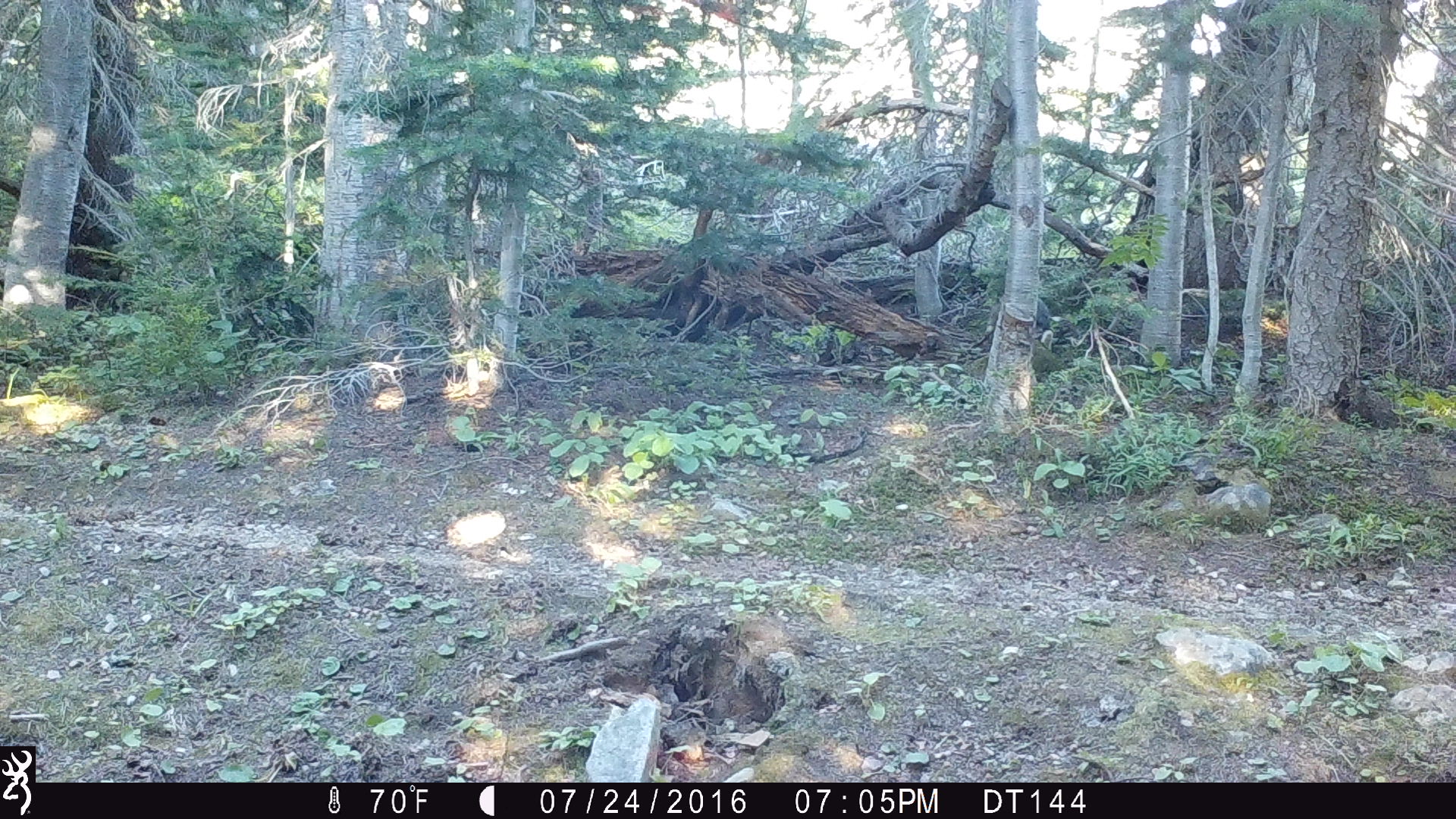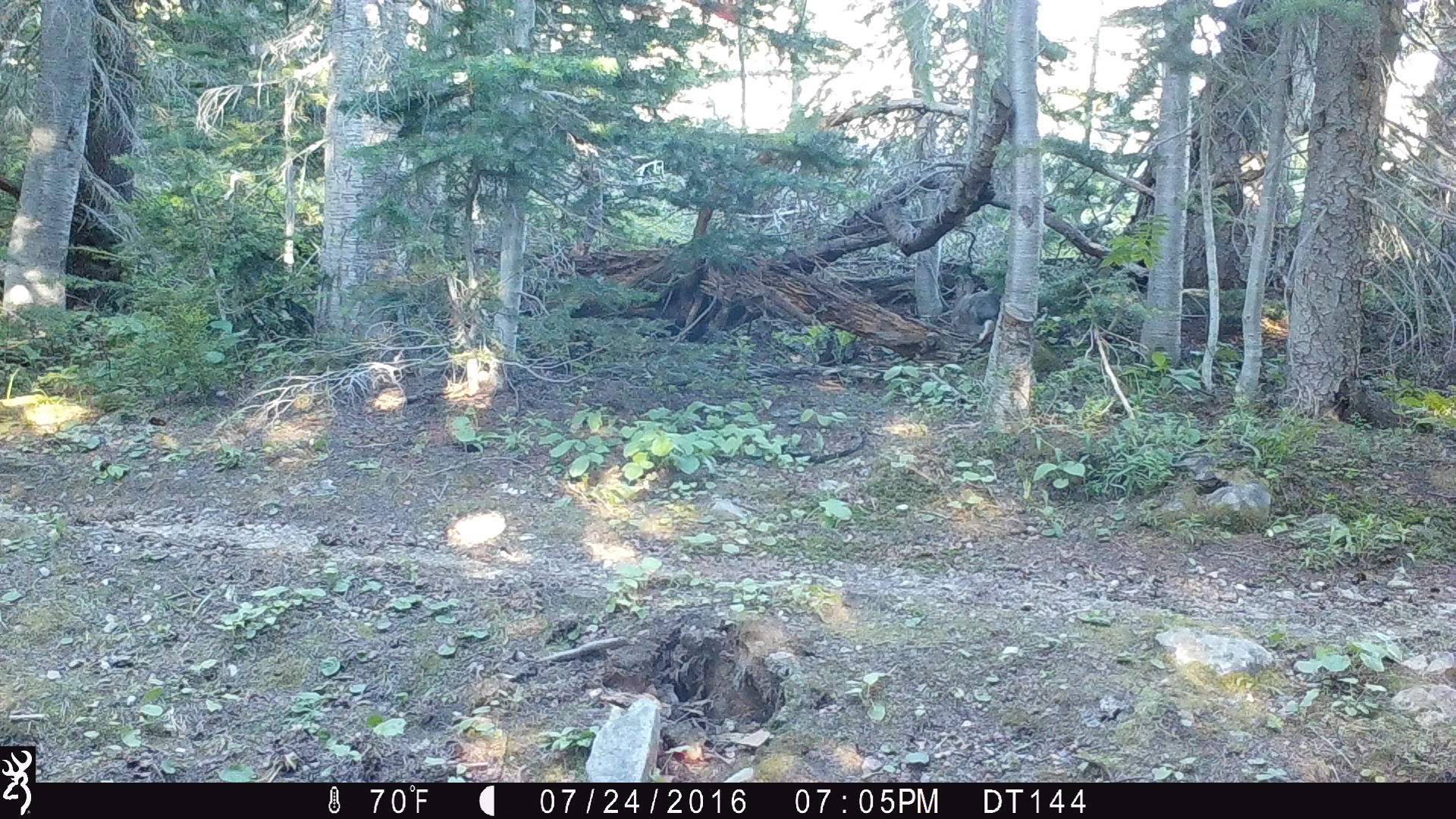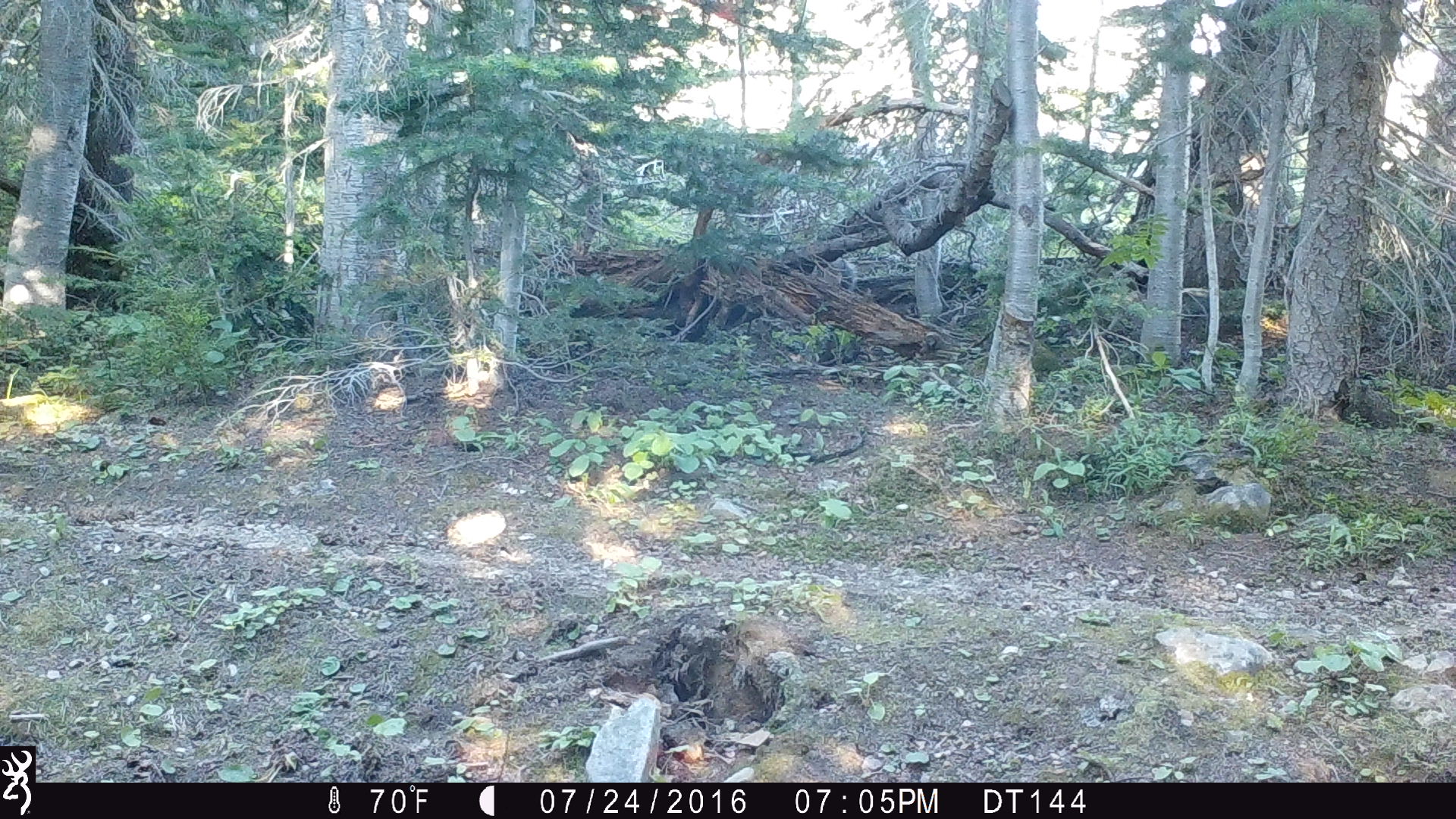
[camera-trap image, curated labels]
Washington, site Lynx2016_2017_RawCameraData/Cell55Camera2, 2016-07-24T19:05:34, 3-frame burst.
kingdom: Animalia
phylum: Chordata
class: Mammalia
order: Lagomorpha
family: Leporidae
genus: Lepus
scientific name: Lepus americanus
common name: snowshoe hare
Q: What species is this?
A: Lepus americanus (snowshoe hare).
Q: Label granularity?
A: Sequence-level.